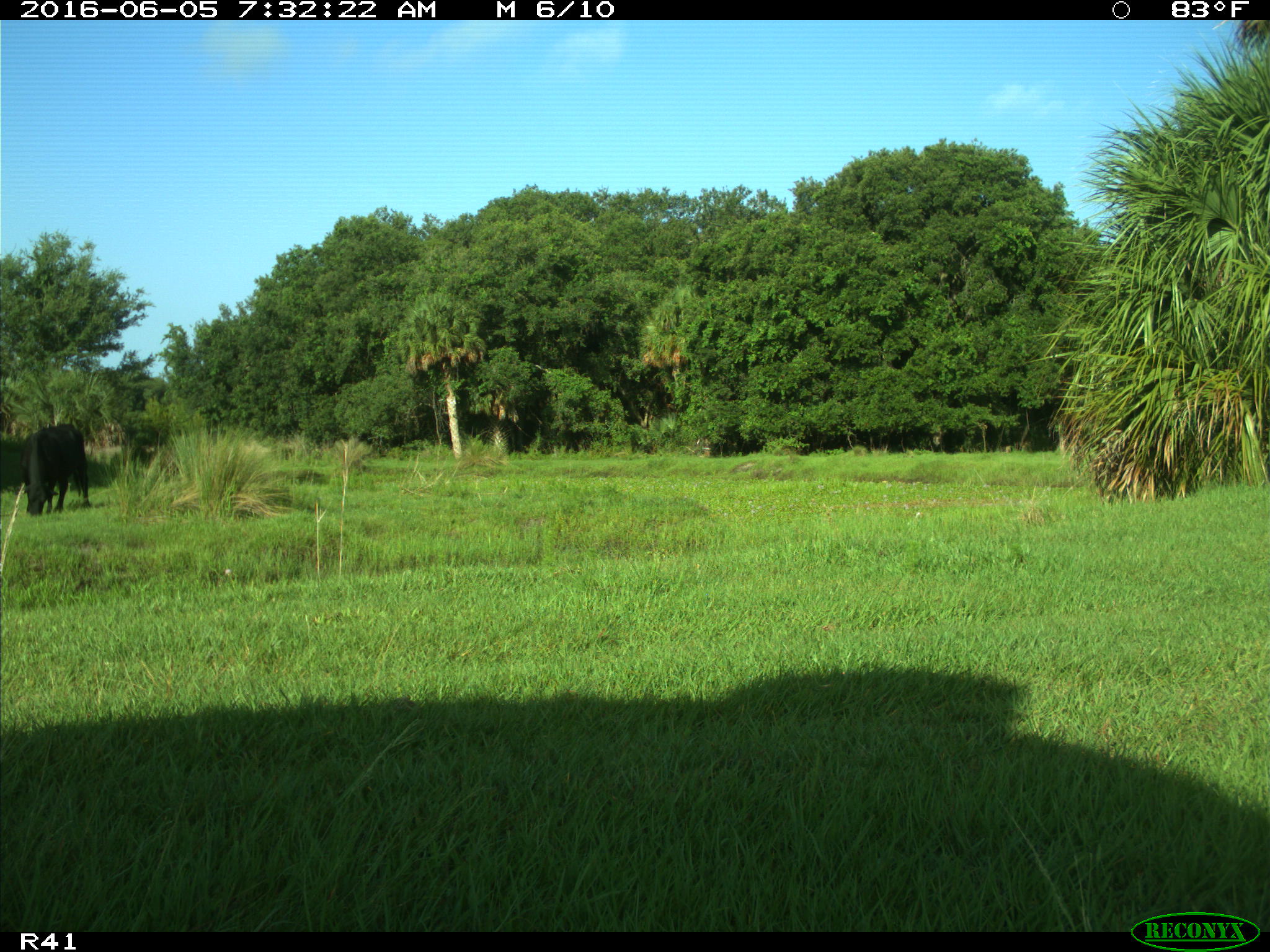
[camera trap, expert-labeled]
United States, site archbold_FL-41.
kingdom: Animalia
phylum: Chordata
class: Mammalia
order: Artiodactyla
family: Bovidae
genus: Bos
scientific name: Bos taurus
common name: domestic cow